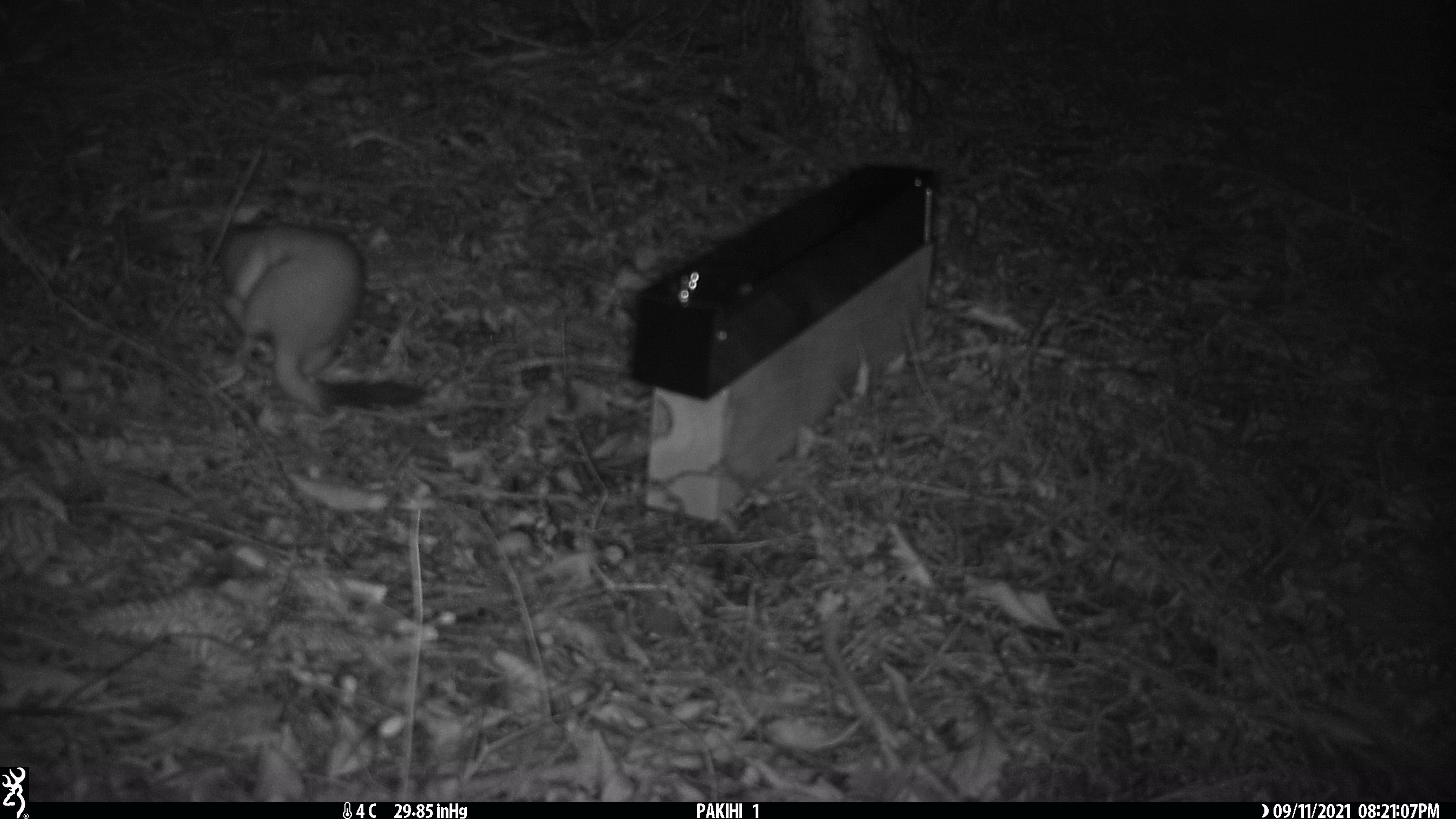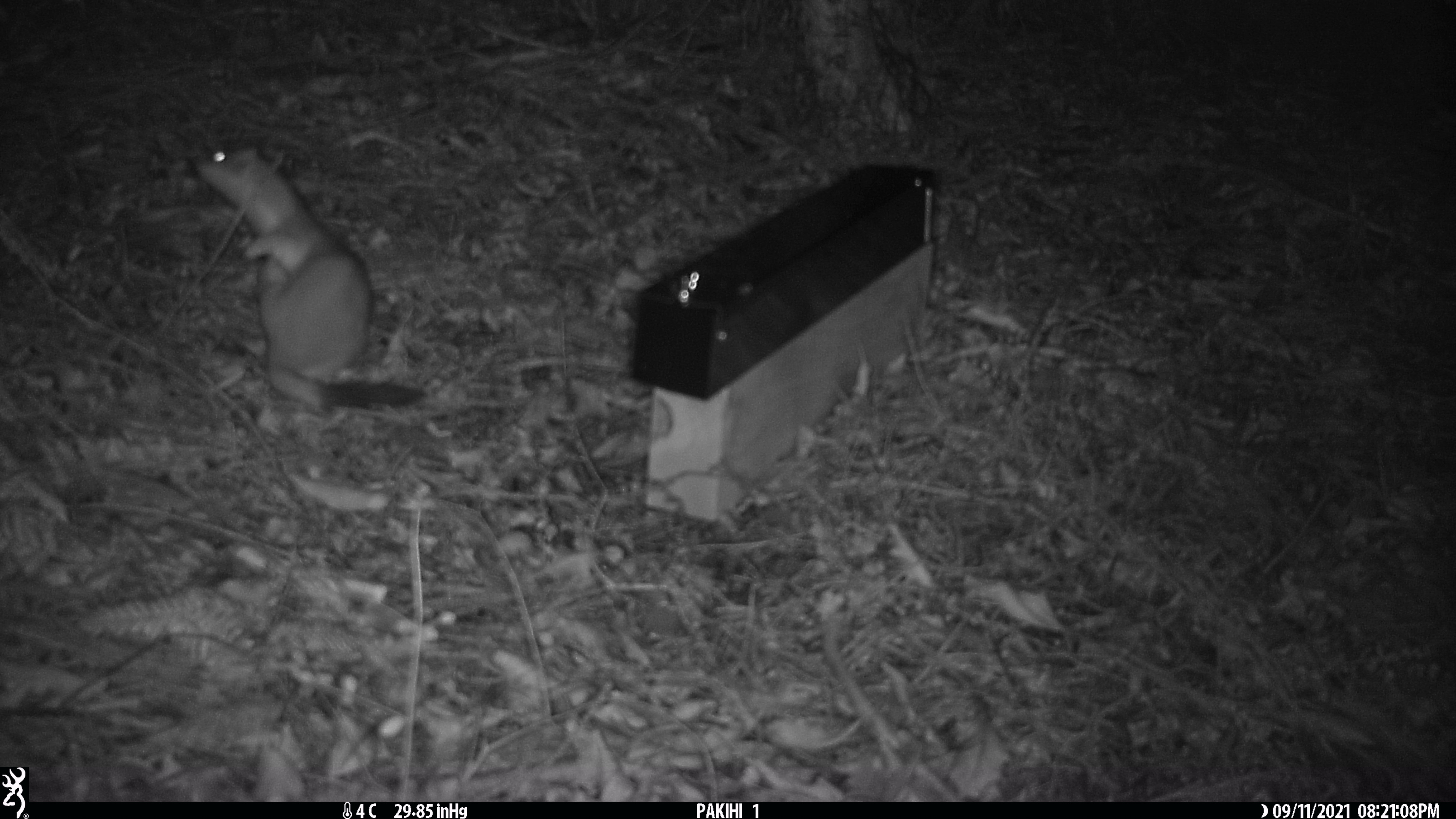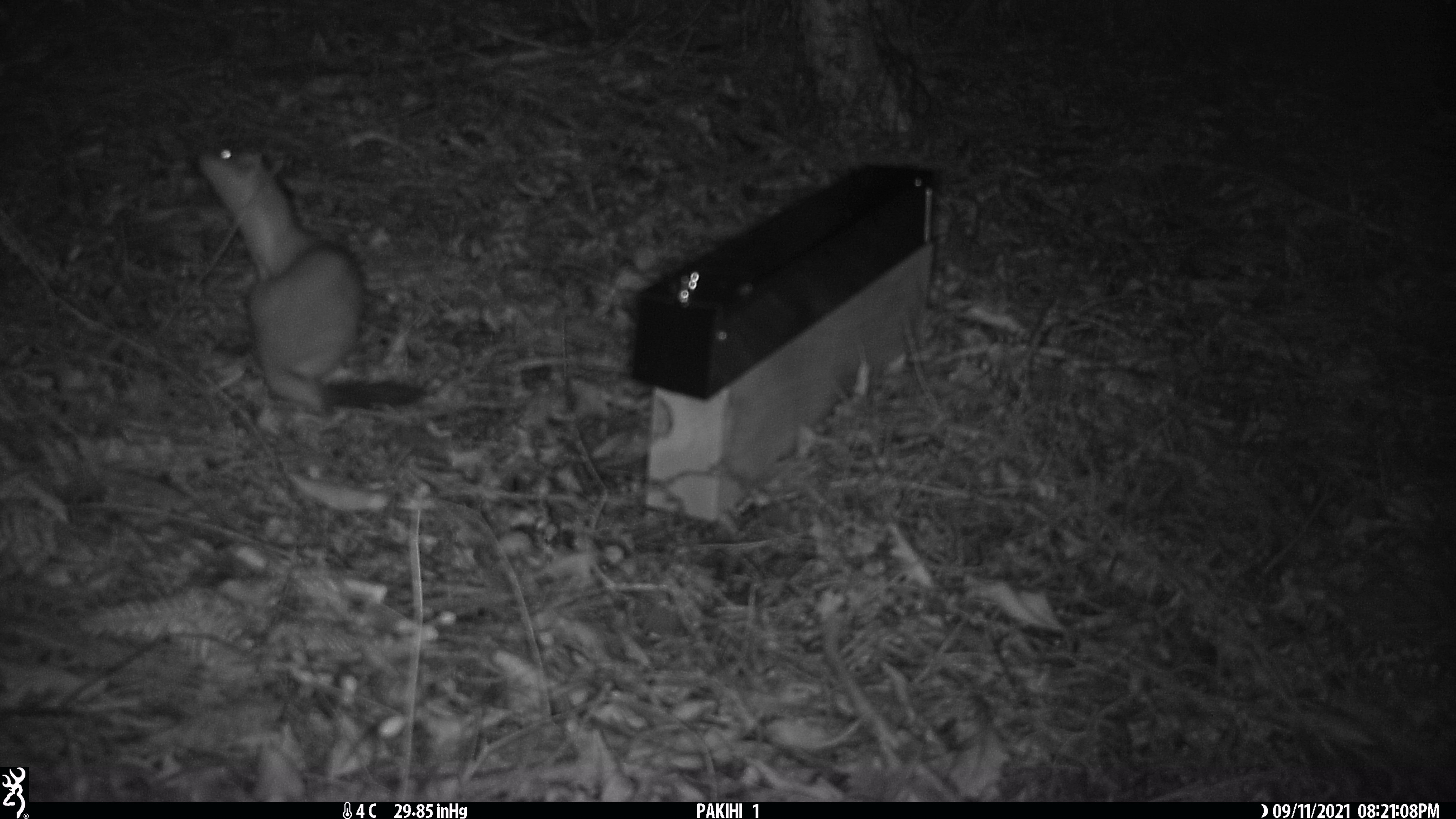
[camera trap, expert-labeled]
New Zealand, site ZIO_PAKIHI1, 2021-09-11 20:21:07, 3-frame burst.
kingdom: Animalia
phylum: Chordata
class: Mammalia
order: Carnivora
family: Mustelidae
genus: Mustela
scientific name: Mustela erminea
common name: stoat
Stoat (Mustela erminea).